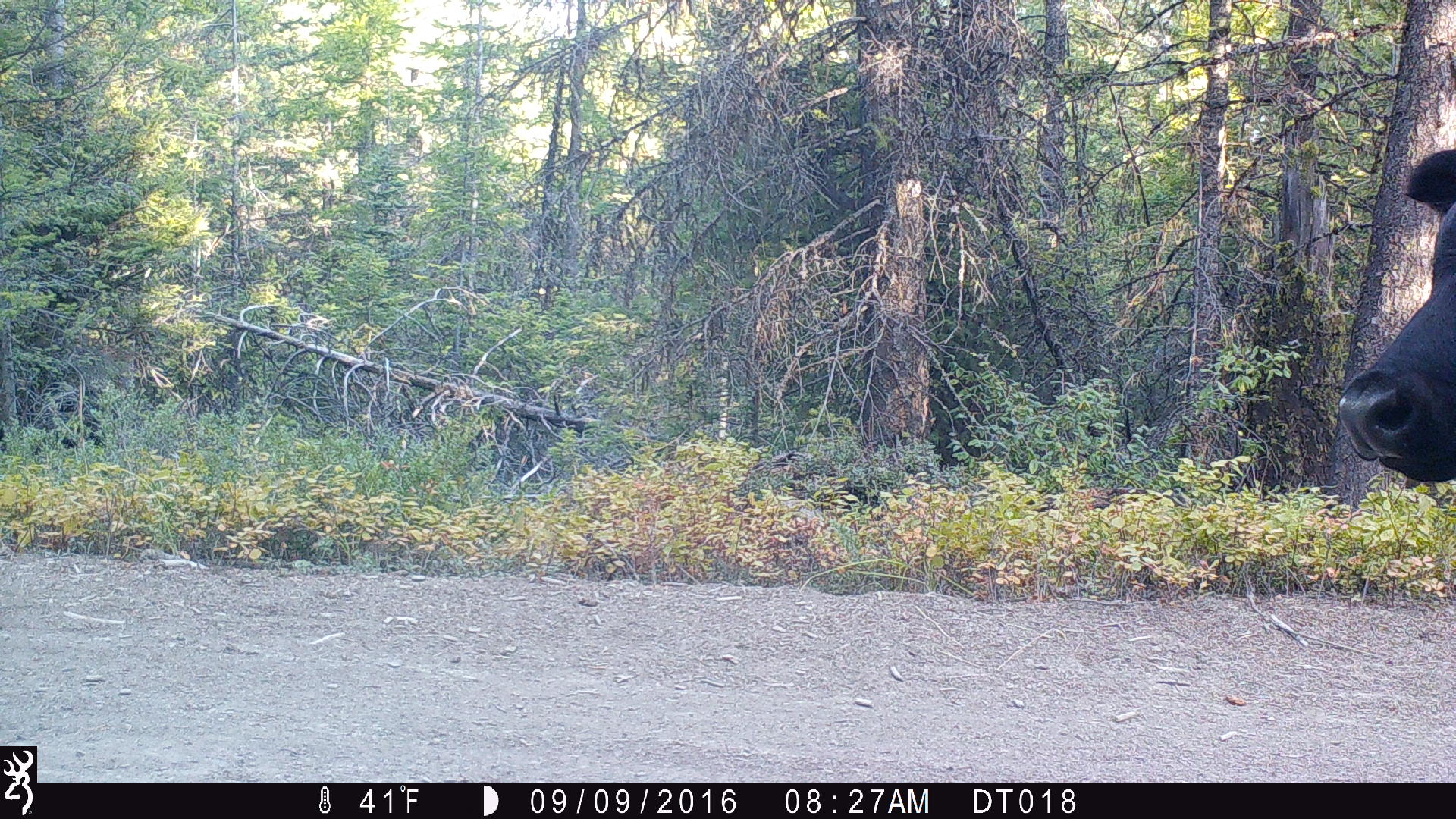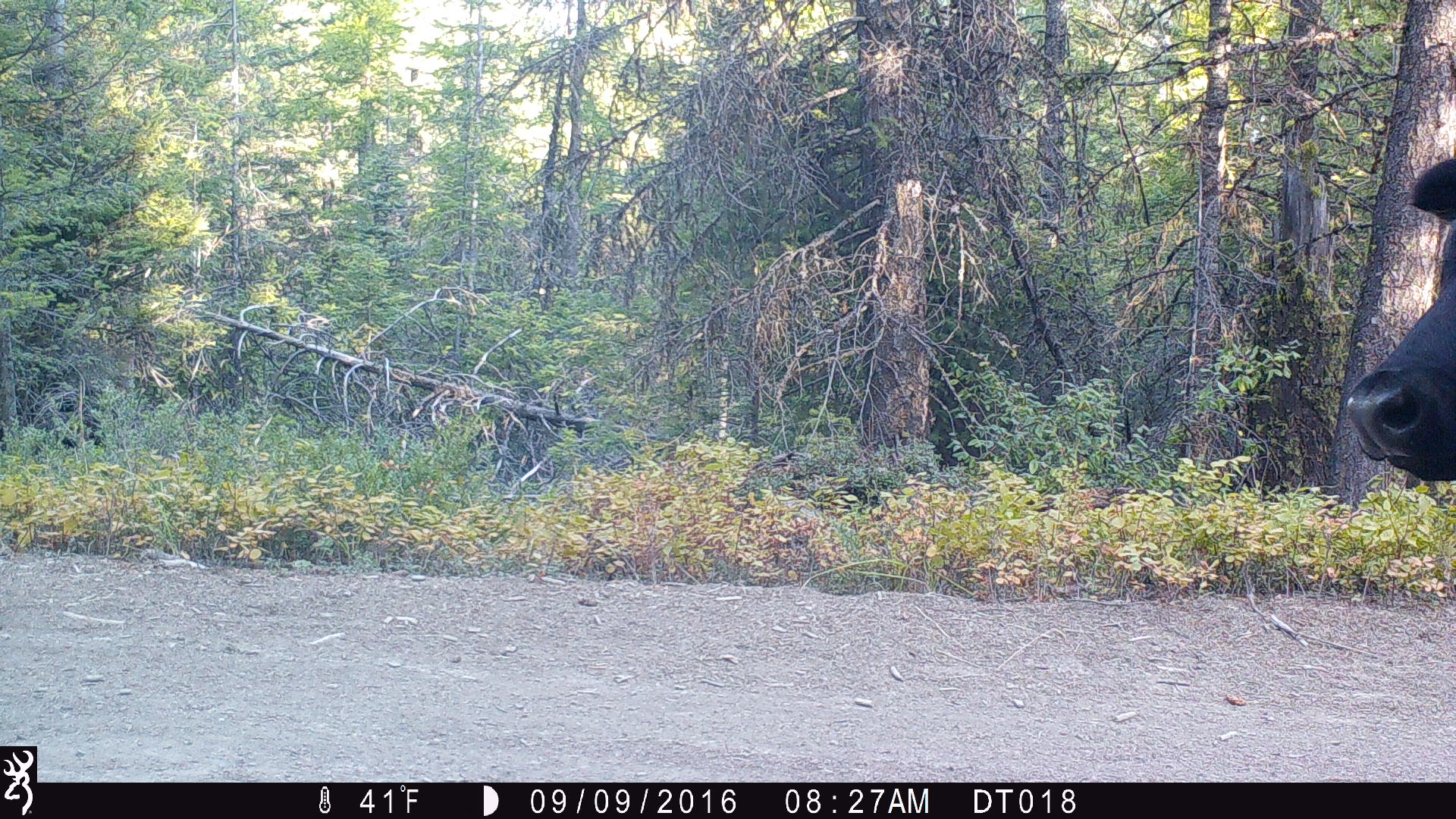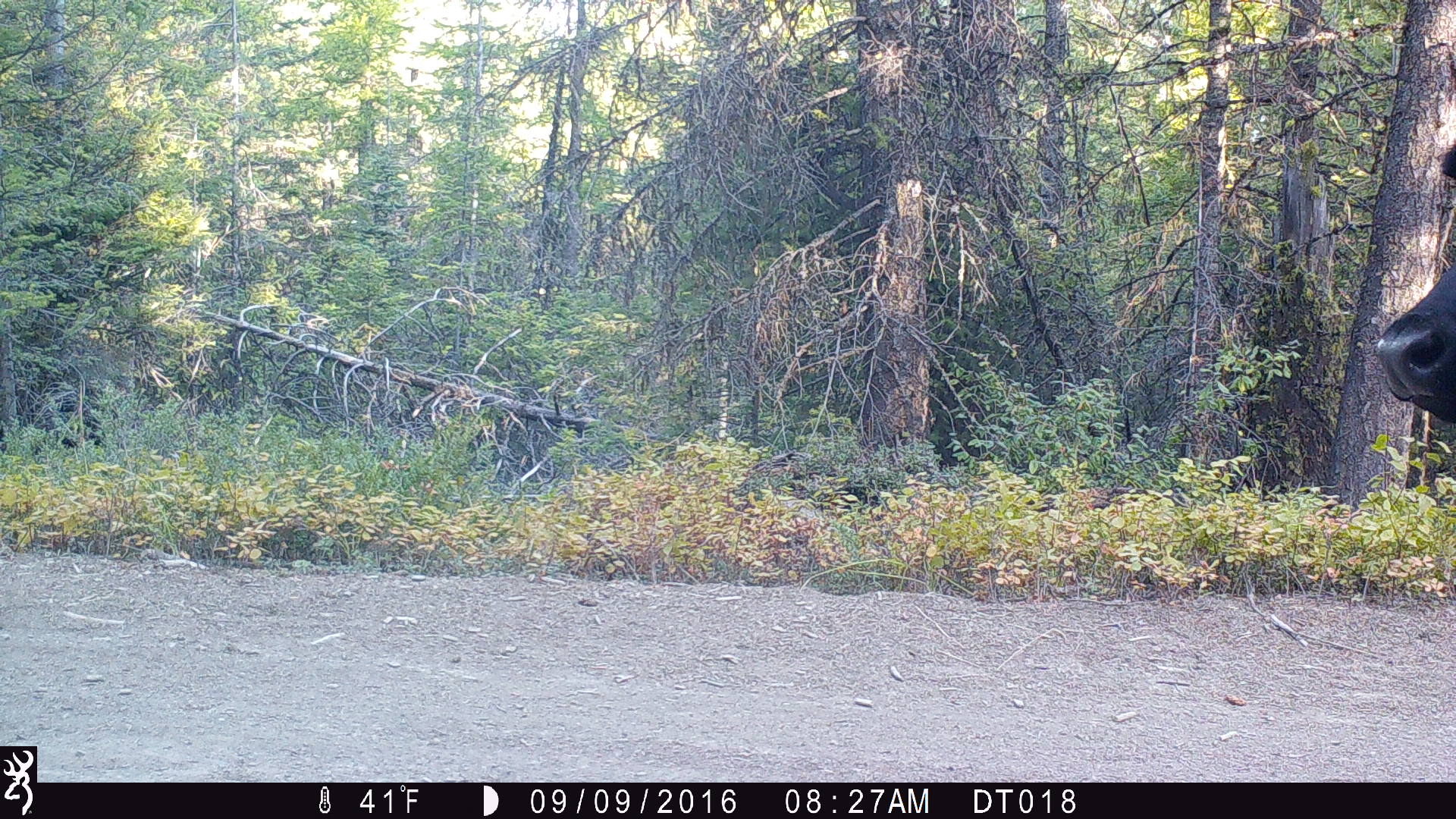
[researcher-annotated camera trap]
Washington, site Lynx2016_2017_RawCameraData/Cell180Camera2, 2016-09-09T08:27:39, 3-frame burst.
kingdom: Animalia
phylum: Chordata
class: Mammalia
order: Artiodactyla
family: Bovidae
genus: Bos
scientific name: Bos taurus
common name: domestic cattle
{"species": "domestic cattle (Bos taurus)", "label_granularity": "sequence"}